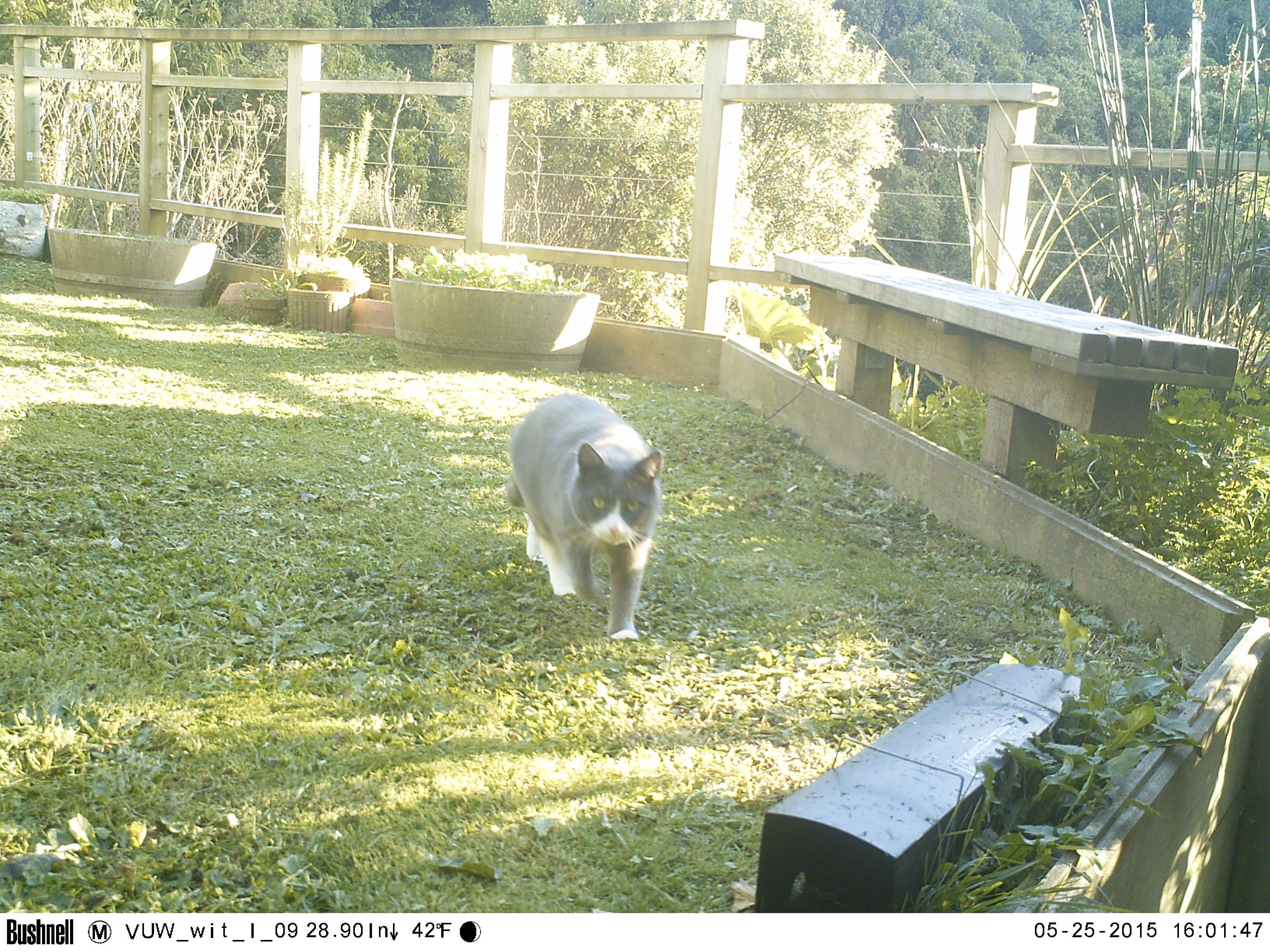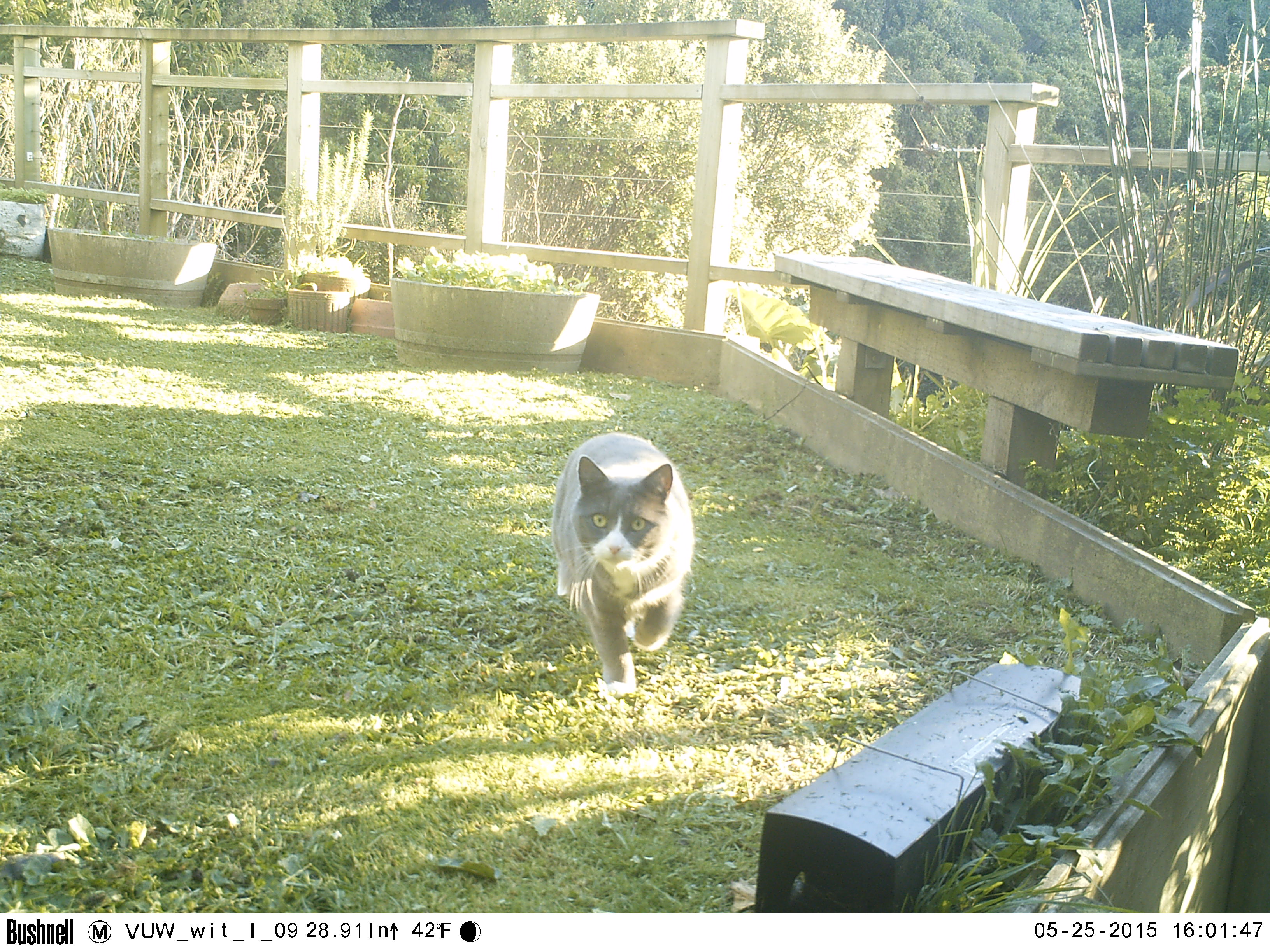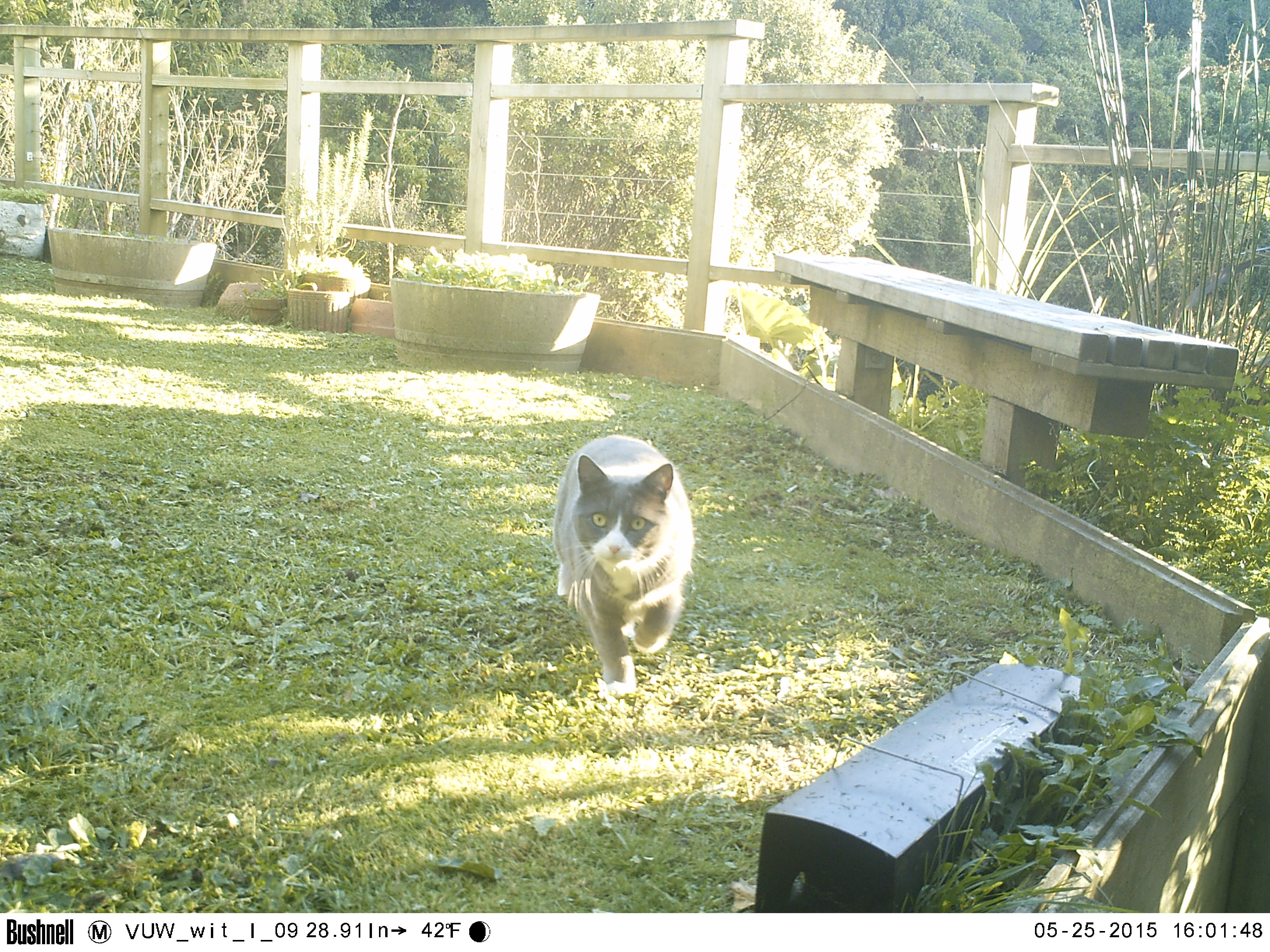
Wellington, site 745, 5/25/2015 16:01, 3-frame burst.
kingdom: Animalia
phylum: Chordata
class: Mammalia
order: Carnivora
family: Felidae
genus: Felis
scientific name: Felis catus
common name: cat